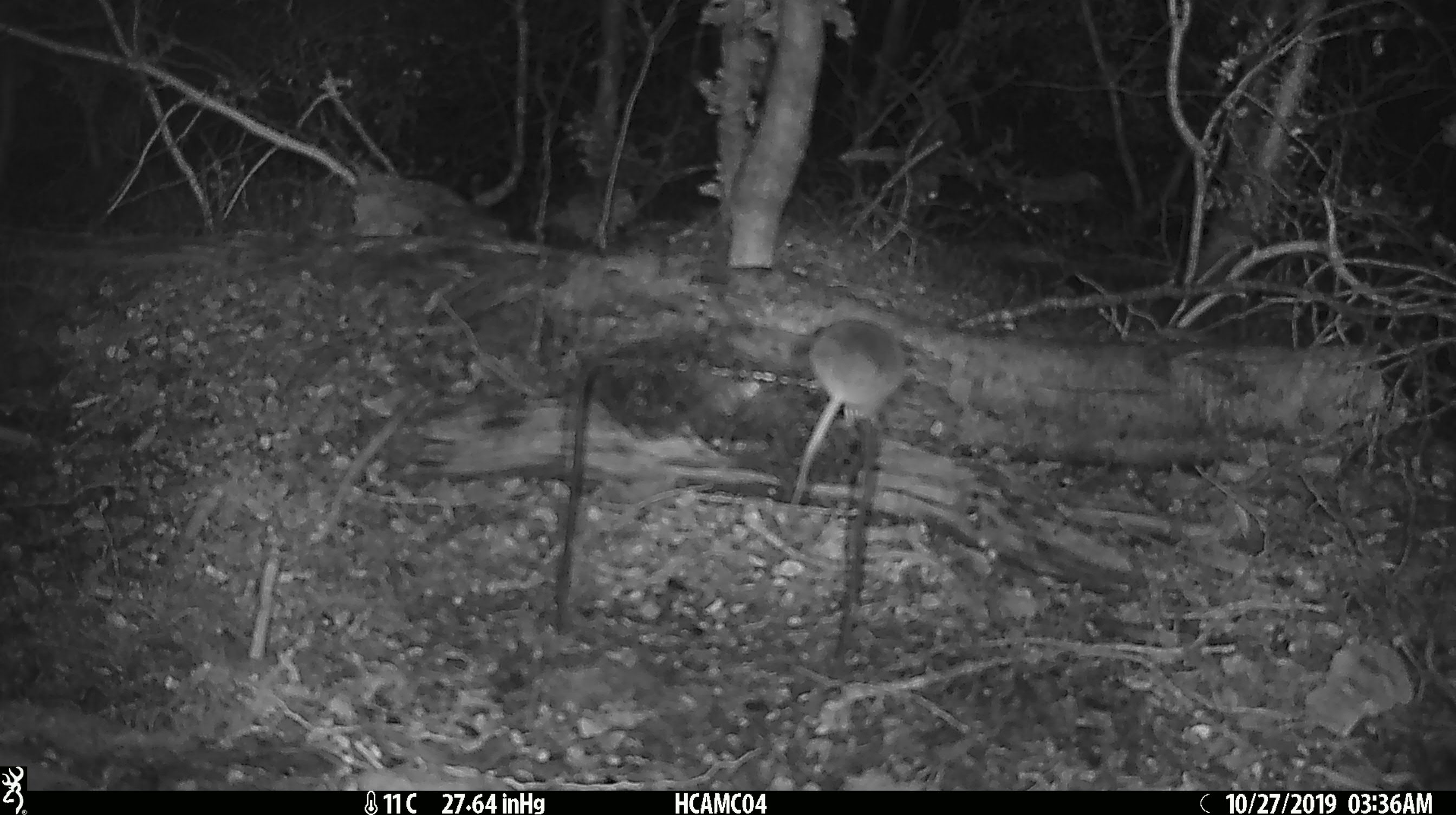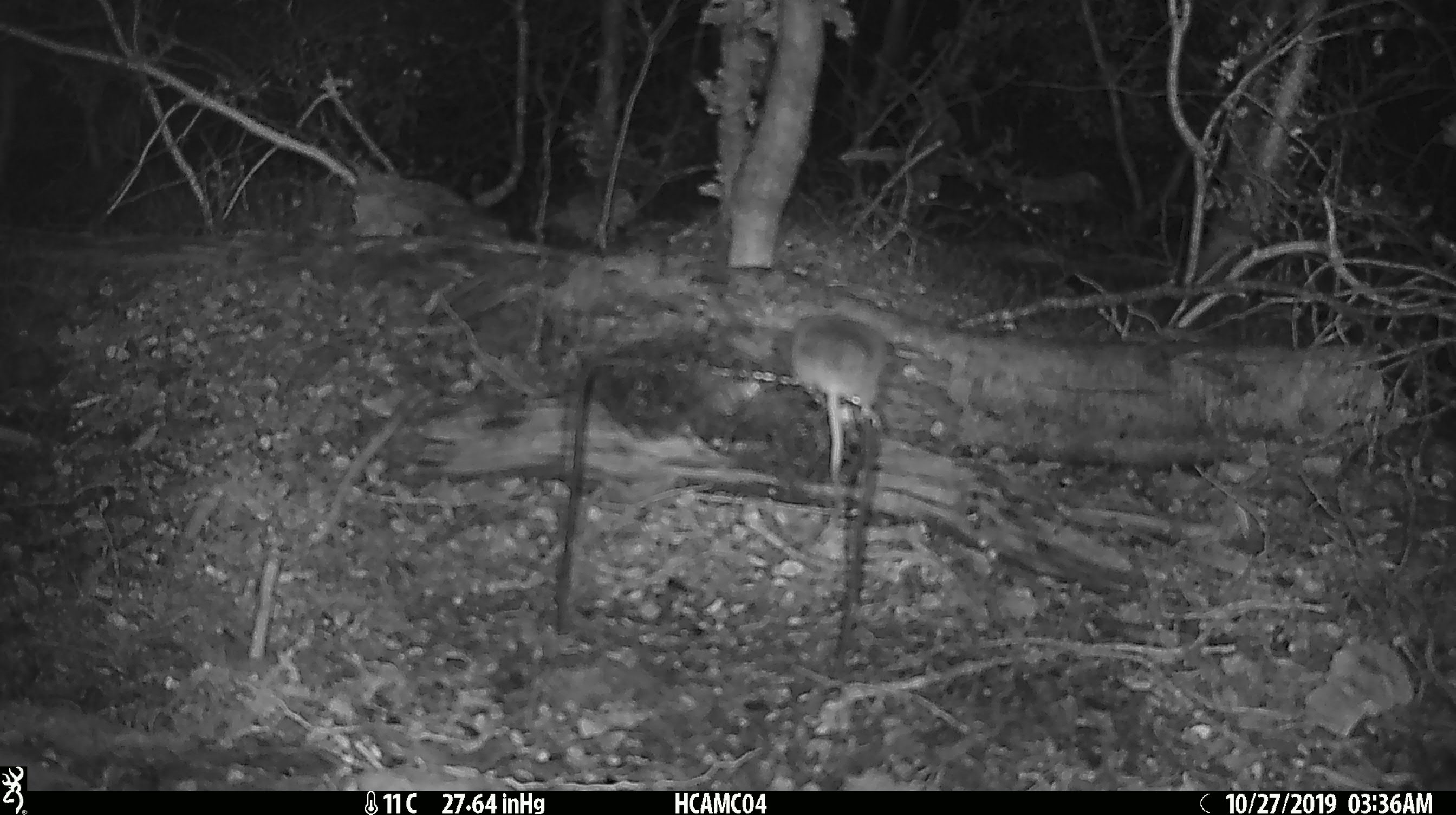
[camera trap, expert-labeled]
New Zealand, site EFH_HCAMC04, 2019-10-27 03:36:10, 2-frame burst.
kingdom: Animalia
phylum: Chordata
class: Mammalia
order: Rodentia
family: Muridae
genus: Mus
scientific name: Mus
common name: mouse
Mouse (Mus).